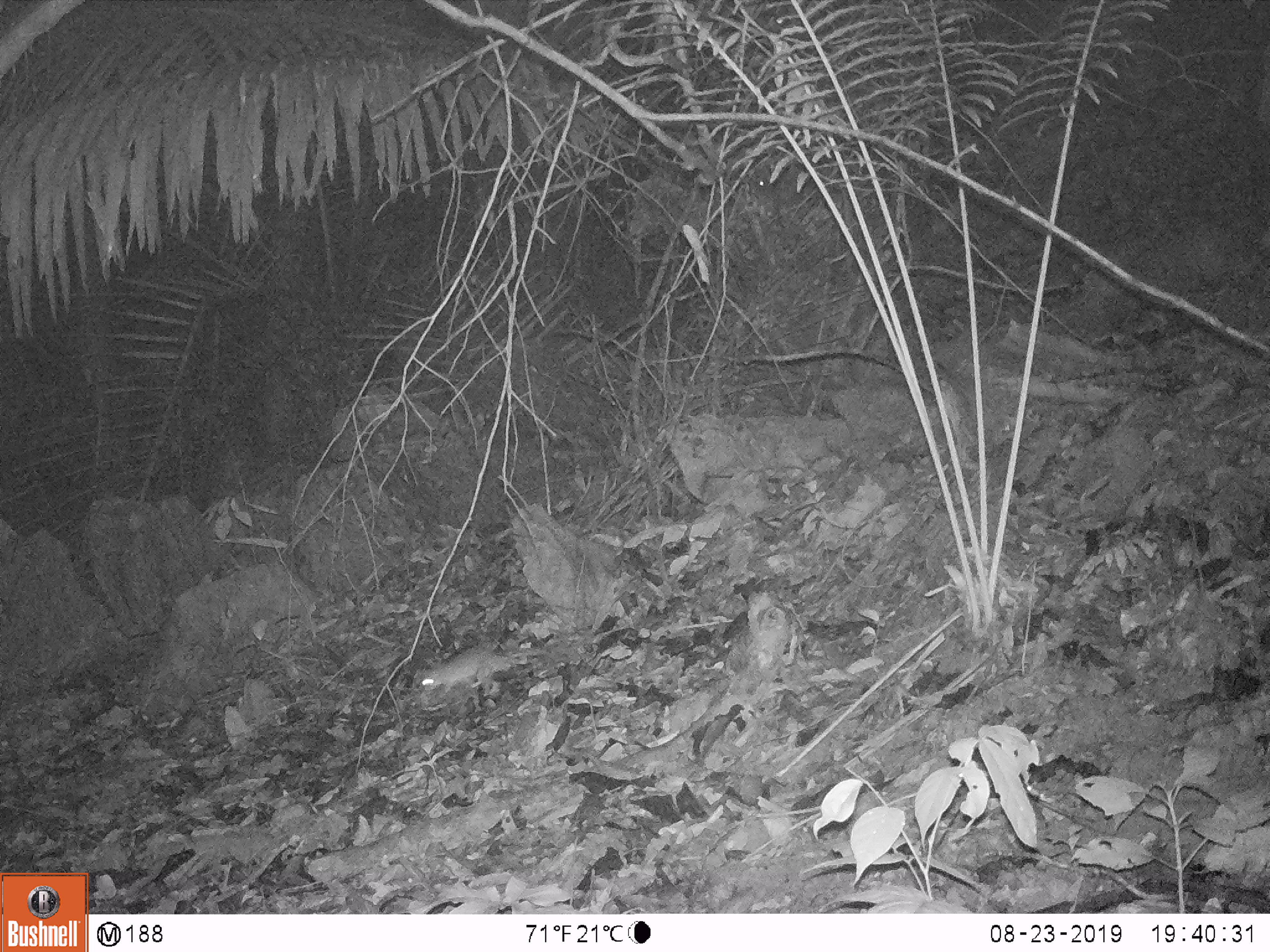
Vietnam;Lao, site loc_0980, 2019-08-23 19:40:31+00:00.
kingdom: Animalia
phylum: Chordata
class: Mammalia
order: Rodentia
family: Muridae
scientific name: Muridae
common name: old-world mice and rats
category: unidentified murid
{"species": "unidentified murid (old-world mice and rats) (Muridae)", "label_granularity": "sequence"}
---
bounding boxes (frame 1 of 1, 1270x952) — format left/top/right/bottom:
unidentified murid: 419/646/512/697